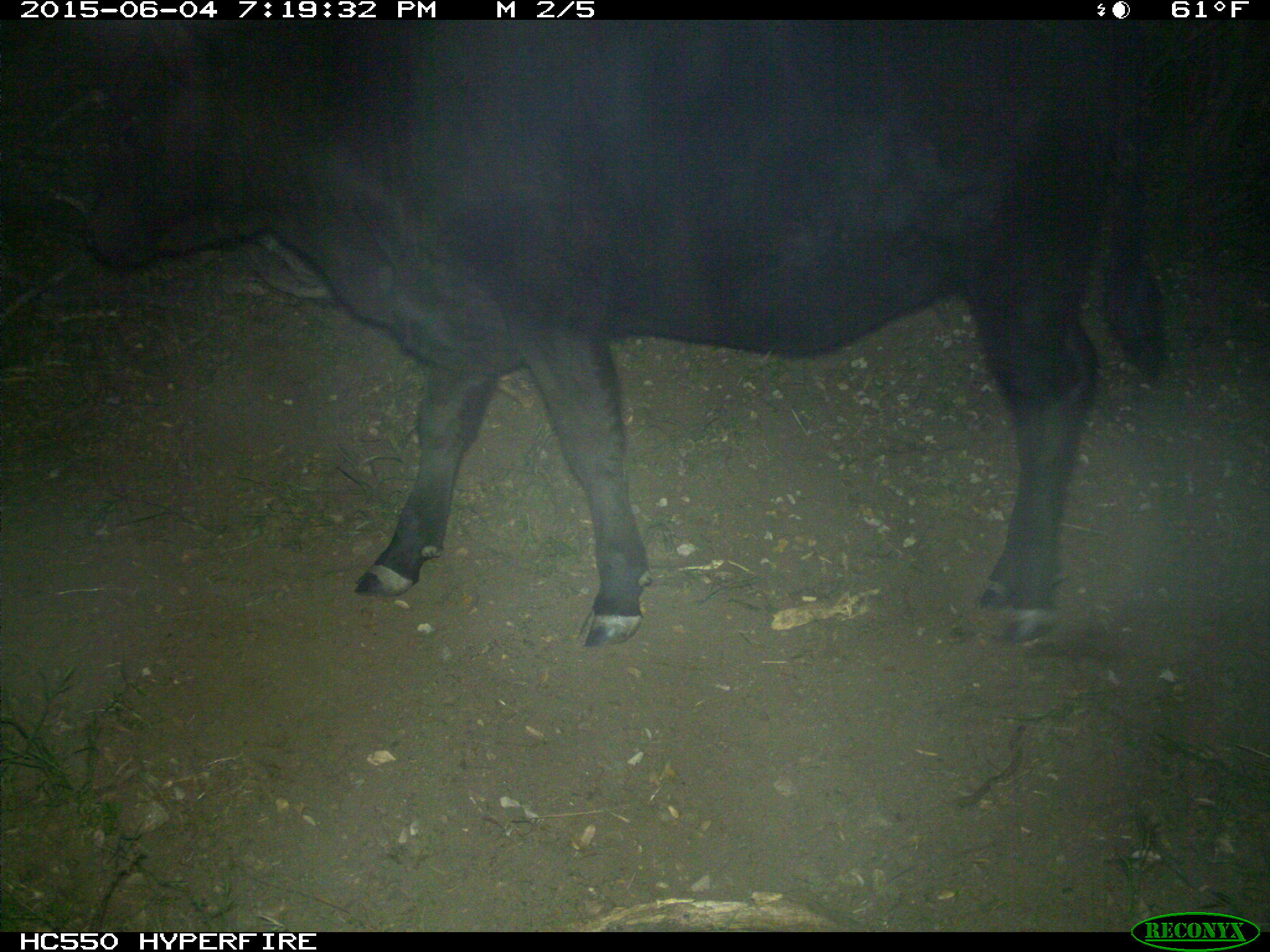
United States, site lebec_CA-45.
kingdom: Animalia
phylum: Chordata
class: Mammalia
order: Artiodactyla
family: Bovidae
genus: Bos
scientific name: Bos taurus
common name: domestic cow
Bos taurus (domestic cow).